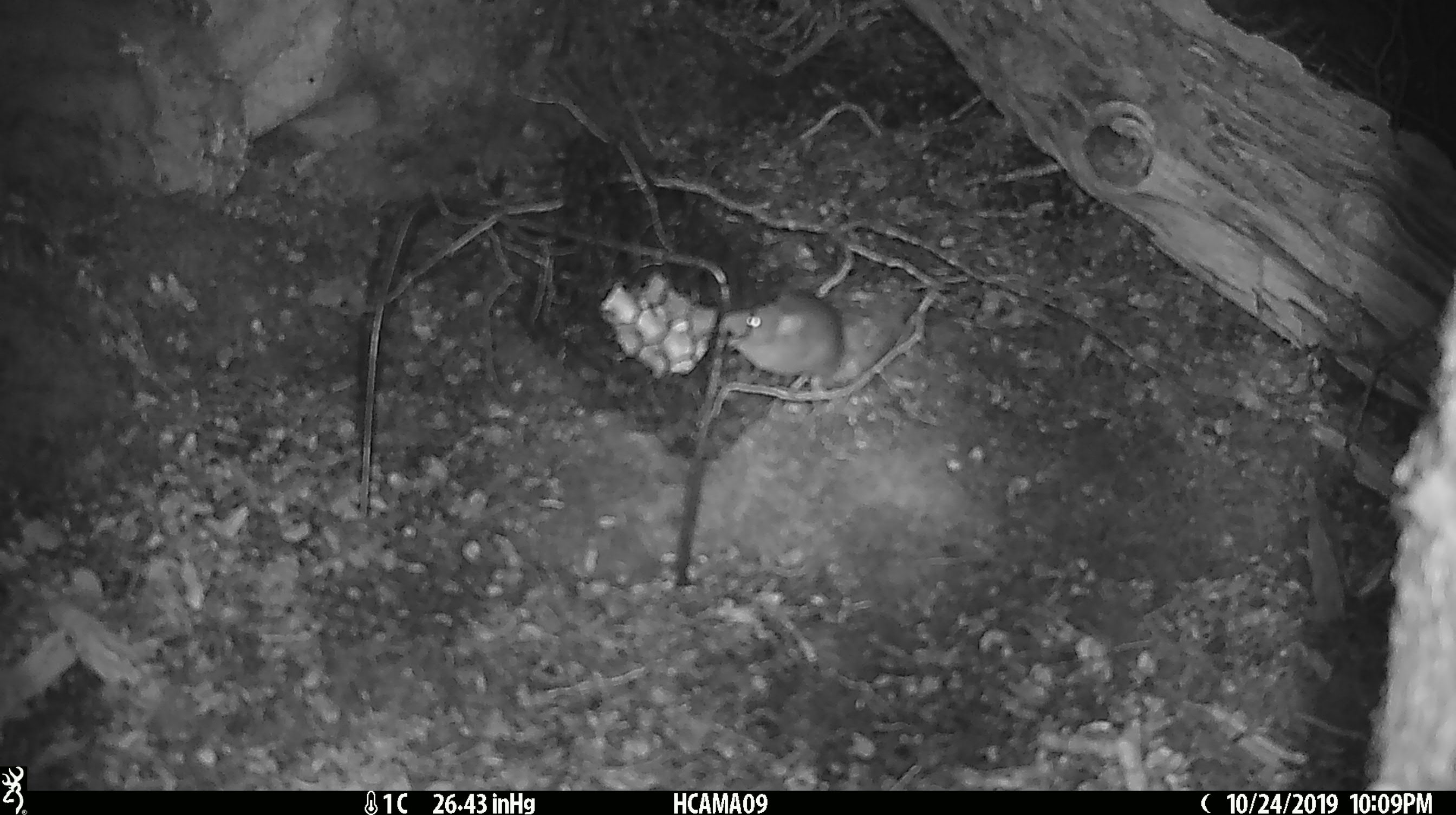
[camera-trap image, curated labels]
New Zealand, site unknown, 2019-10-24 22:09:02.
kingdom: Animalia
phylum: Chordata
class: Mammalia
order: Rodentia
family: Muridae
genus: Mus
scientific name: Mus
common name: mouse